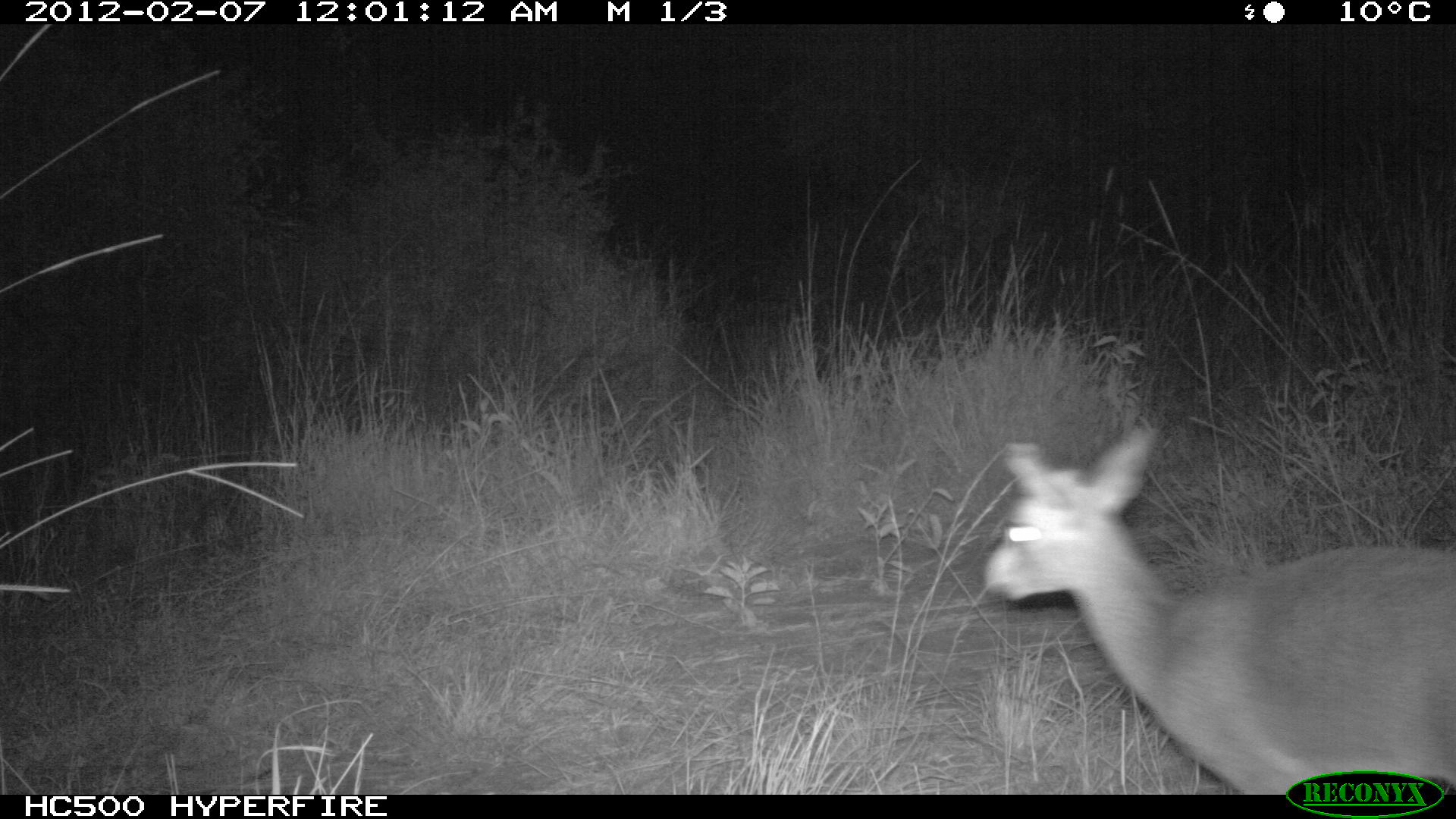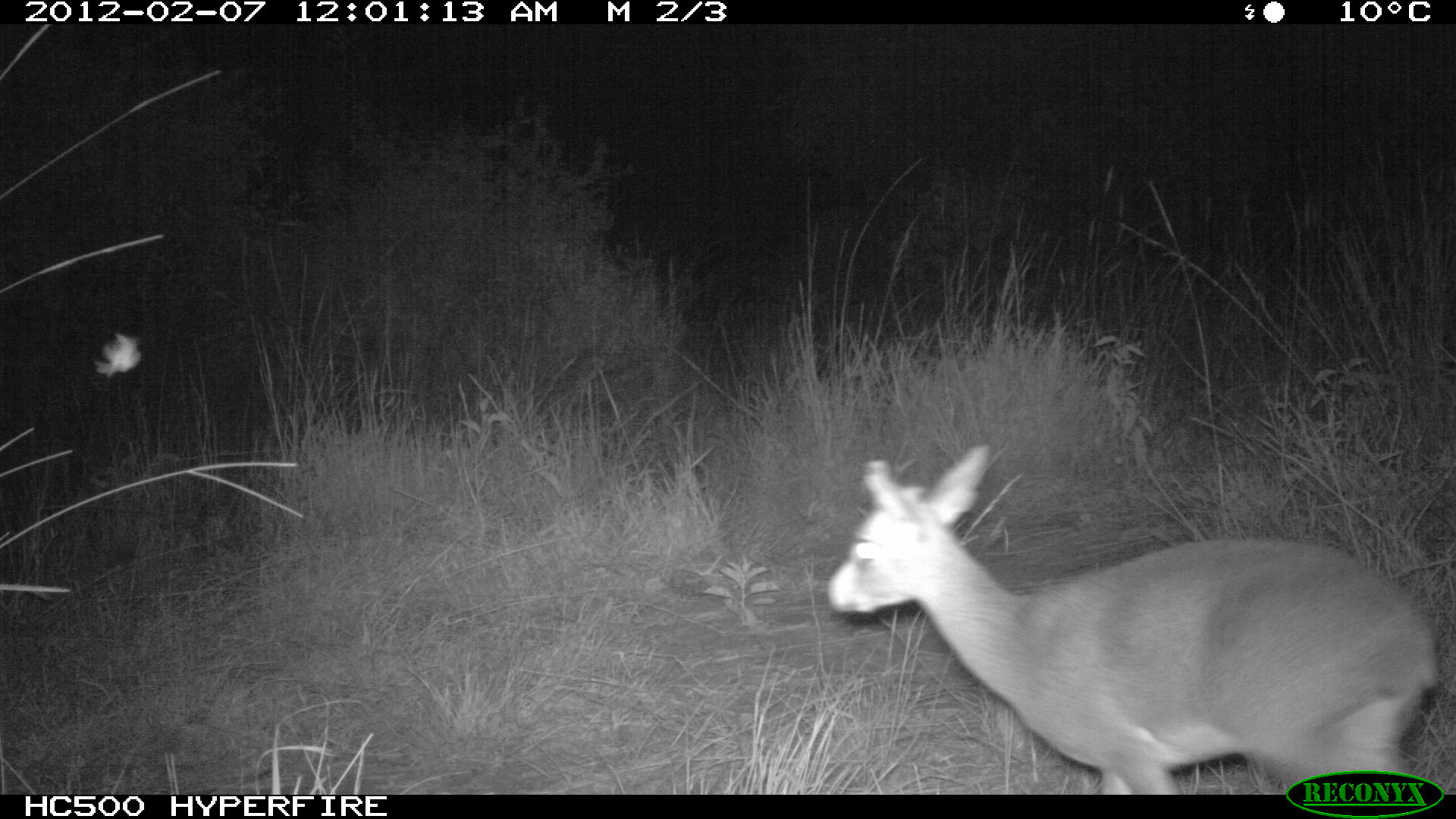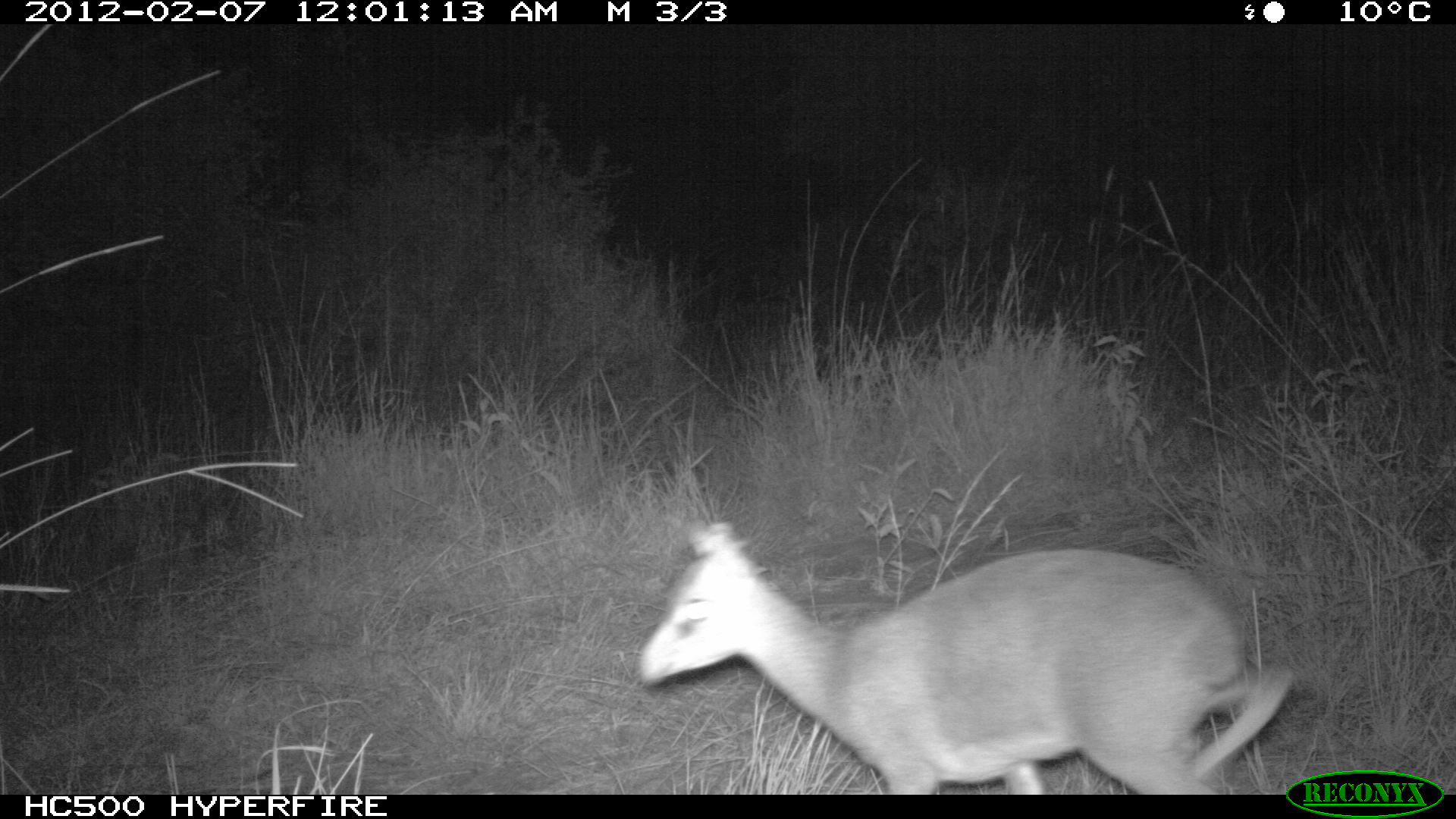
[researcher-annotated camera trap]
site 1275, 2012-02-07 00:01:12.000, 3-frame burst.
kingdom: Animalia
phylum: Chordata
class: Mammalia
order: Artiodactyla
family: Bovidae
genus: Madoqua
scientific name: Madoqua guentheri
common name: günther's dik-dik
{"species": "Madoqua guentheri (günther's dik-dik)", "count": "1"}